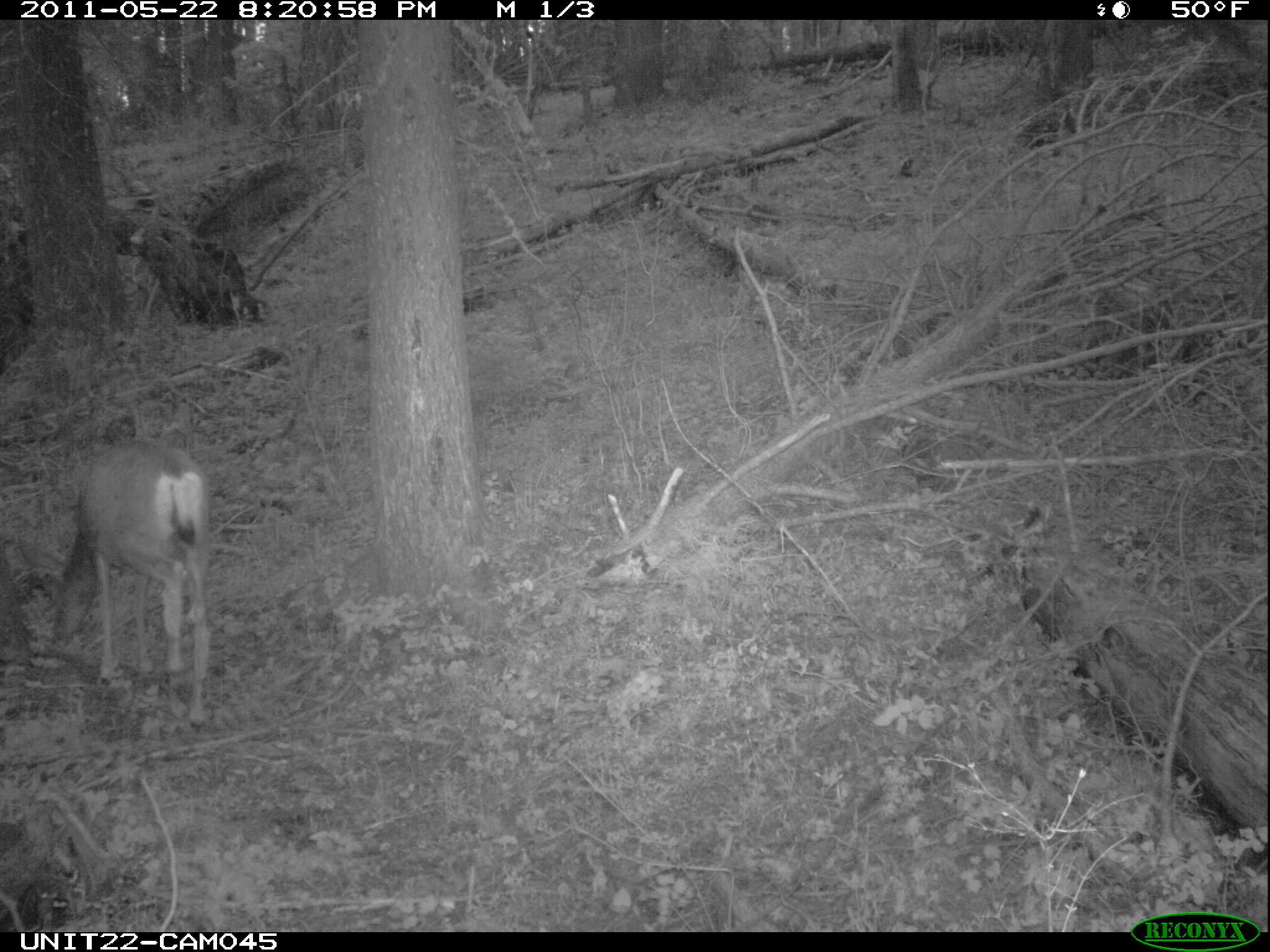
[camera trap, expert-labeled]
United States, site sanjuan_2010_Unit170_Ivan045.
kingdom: Animalia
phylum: Chordata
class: Mammalia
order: Artiodactyla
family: Cervidae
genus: Odocoileus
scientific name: Odocoileus hemionus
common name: mule deer